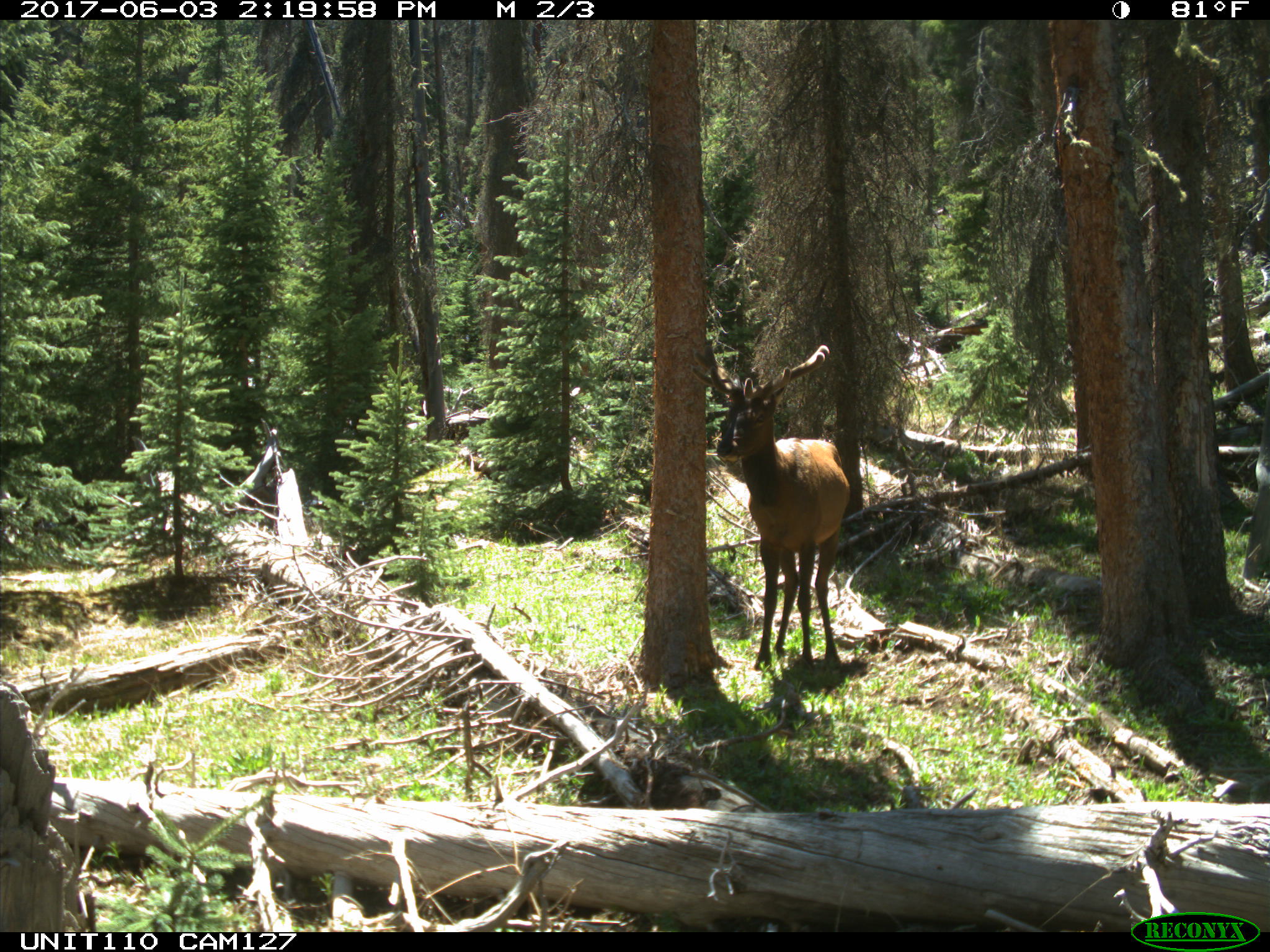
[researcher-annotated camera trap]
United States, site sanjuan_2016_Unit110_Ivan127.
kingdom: Animalia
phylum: Chordata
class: Mammalia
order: Artiodactyla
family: Cervidae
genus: Cervus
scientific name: Cervus elaphus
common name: red deer